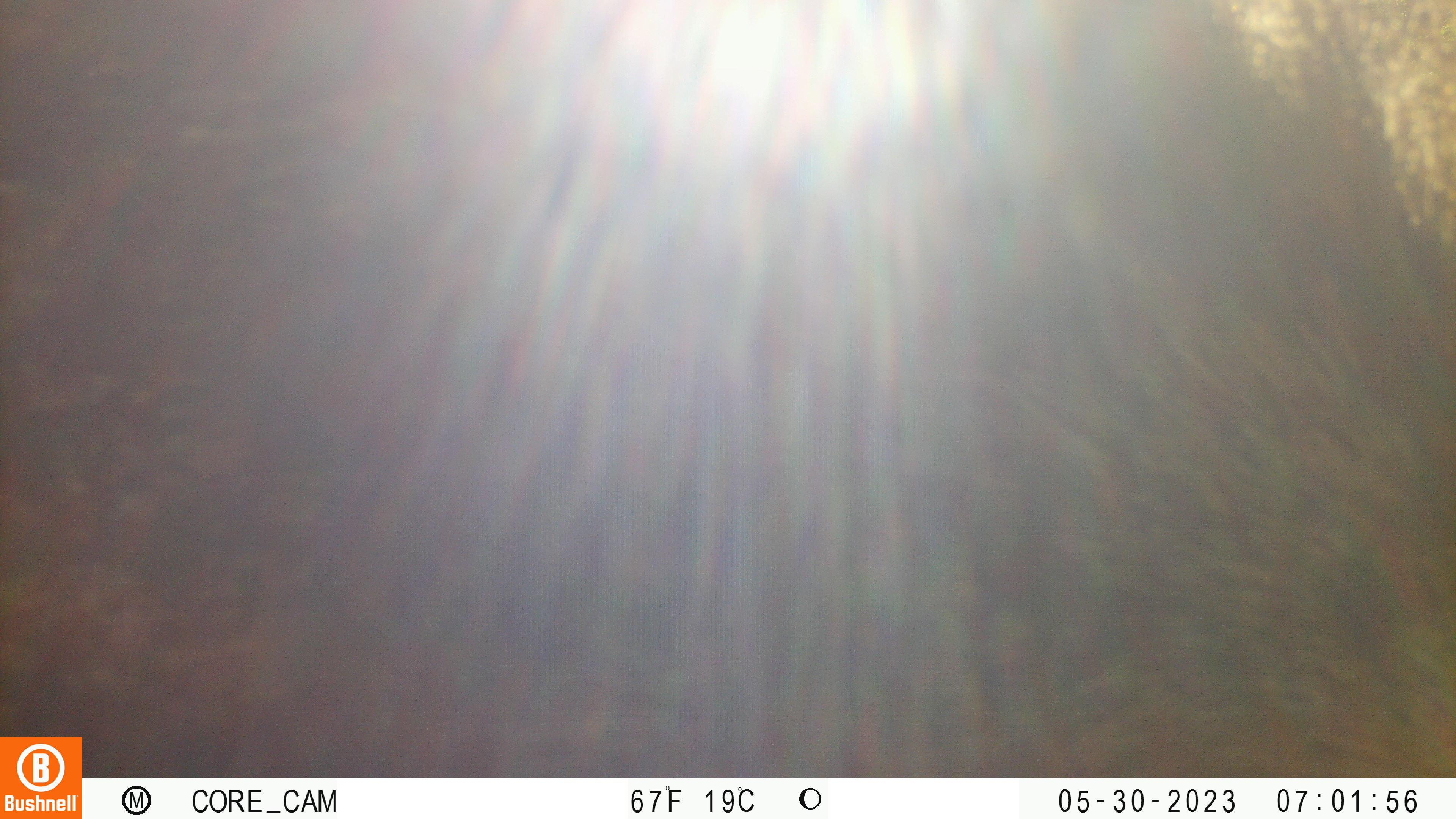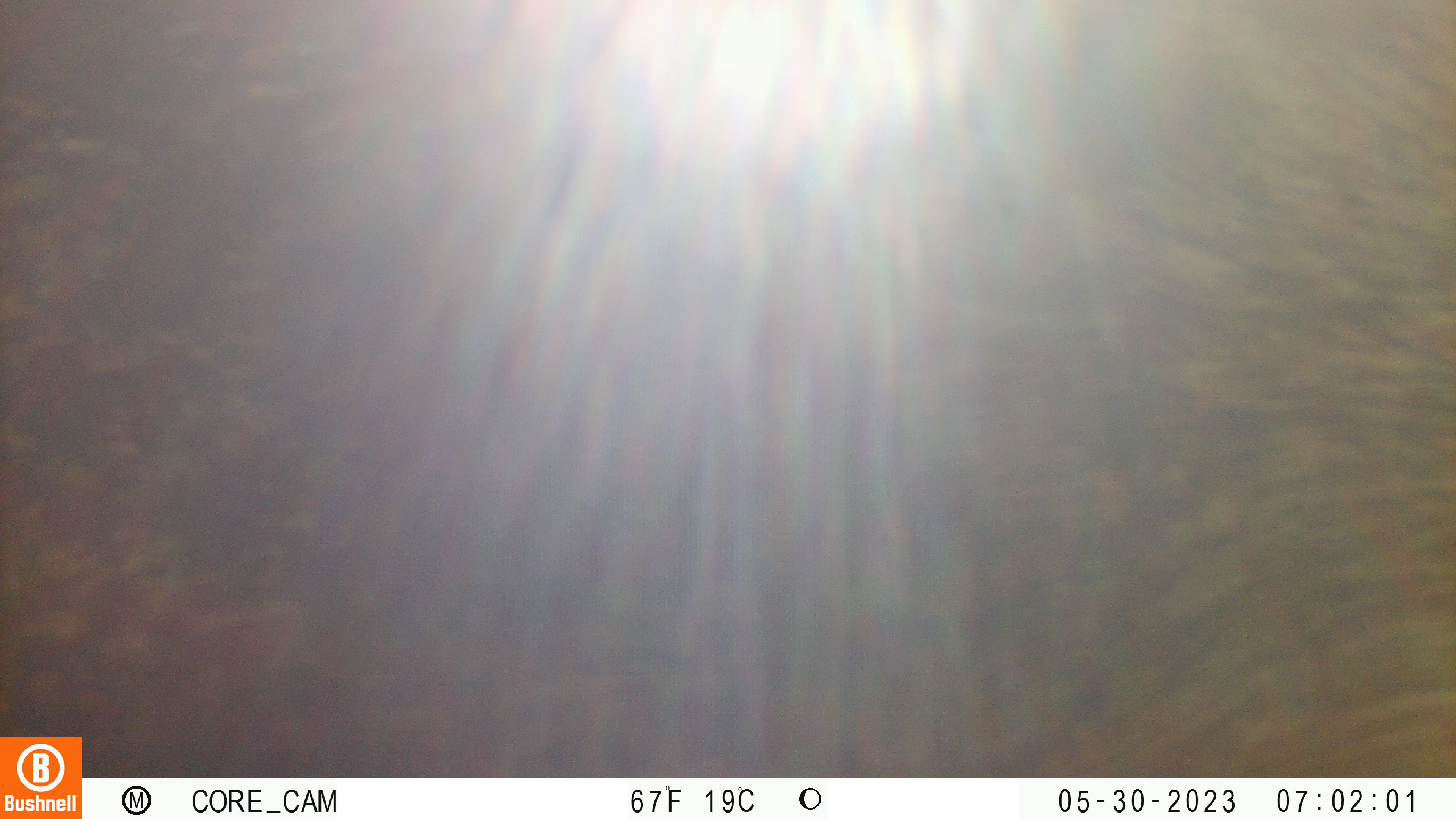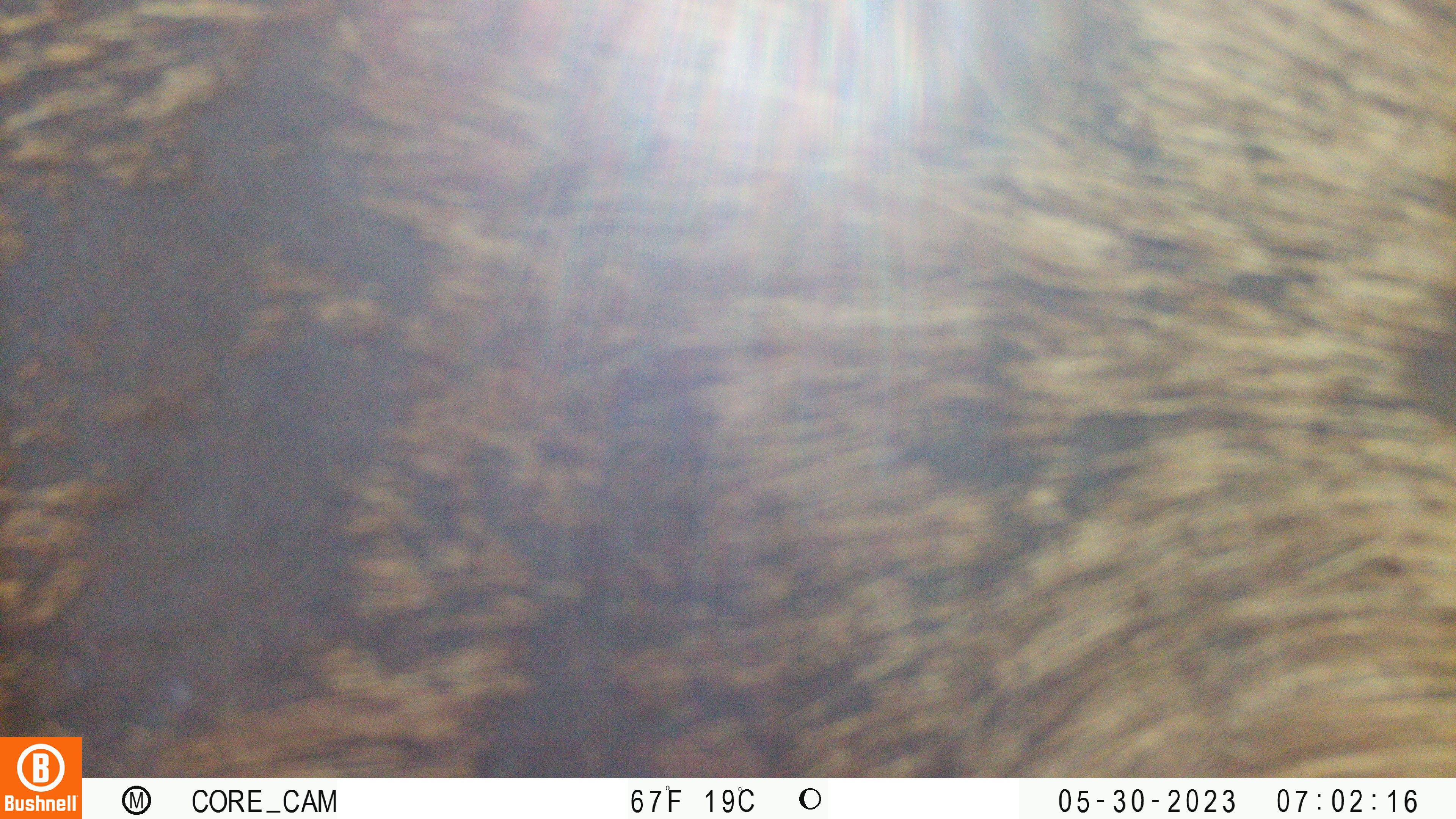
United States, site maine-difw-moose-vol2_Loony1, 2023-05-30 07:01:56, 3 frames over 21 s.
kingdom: Animalia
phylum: Chordata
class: Mammalia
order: Artiodactyla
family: Cervidae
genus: Alces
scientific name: Alces alces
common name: moose